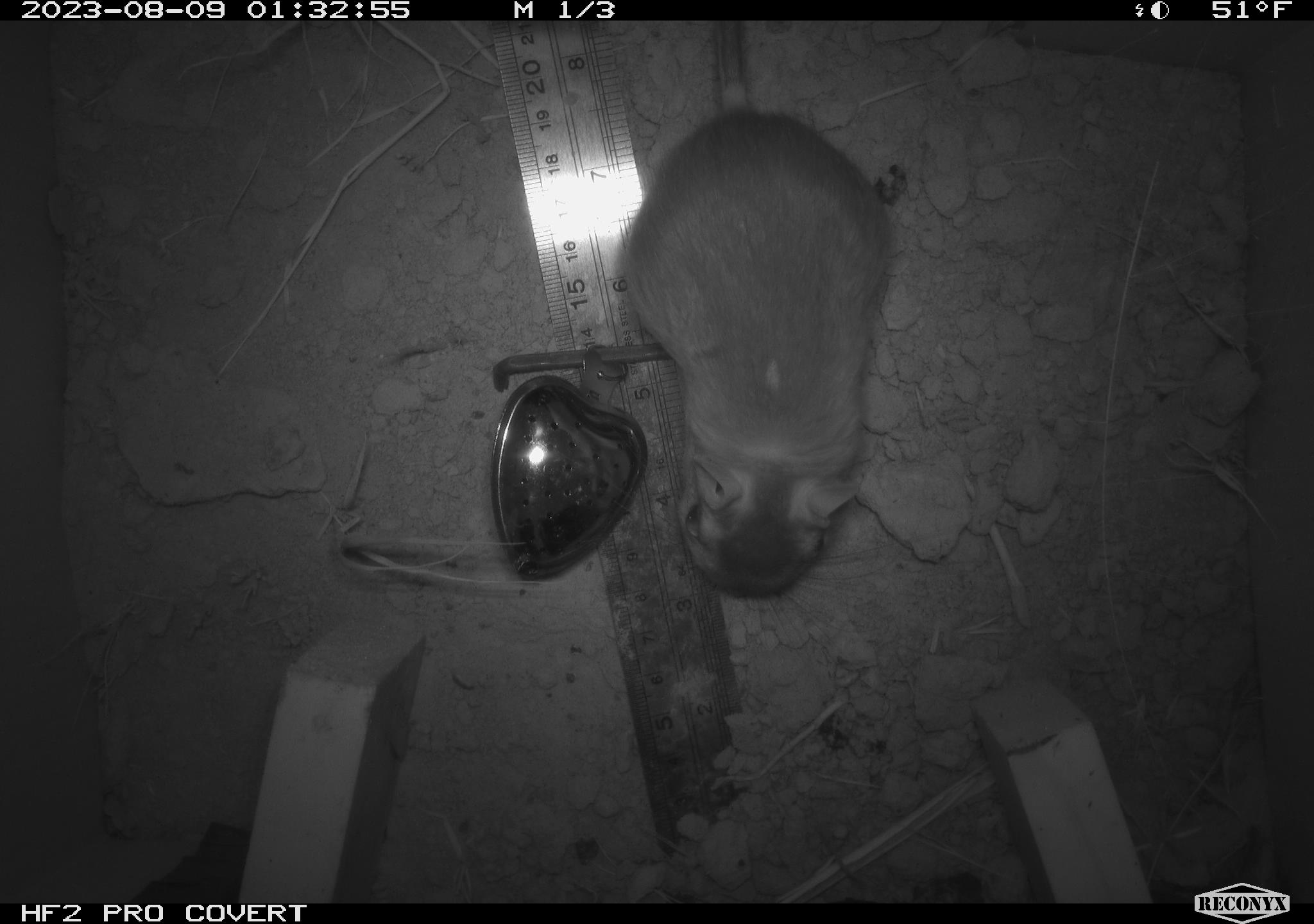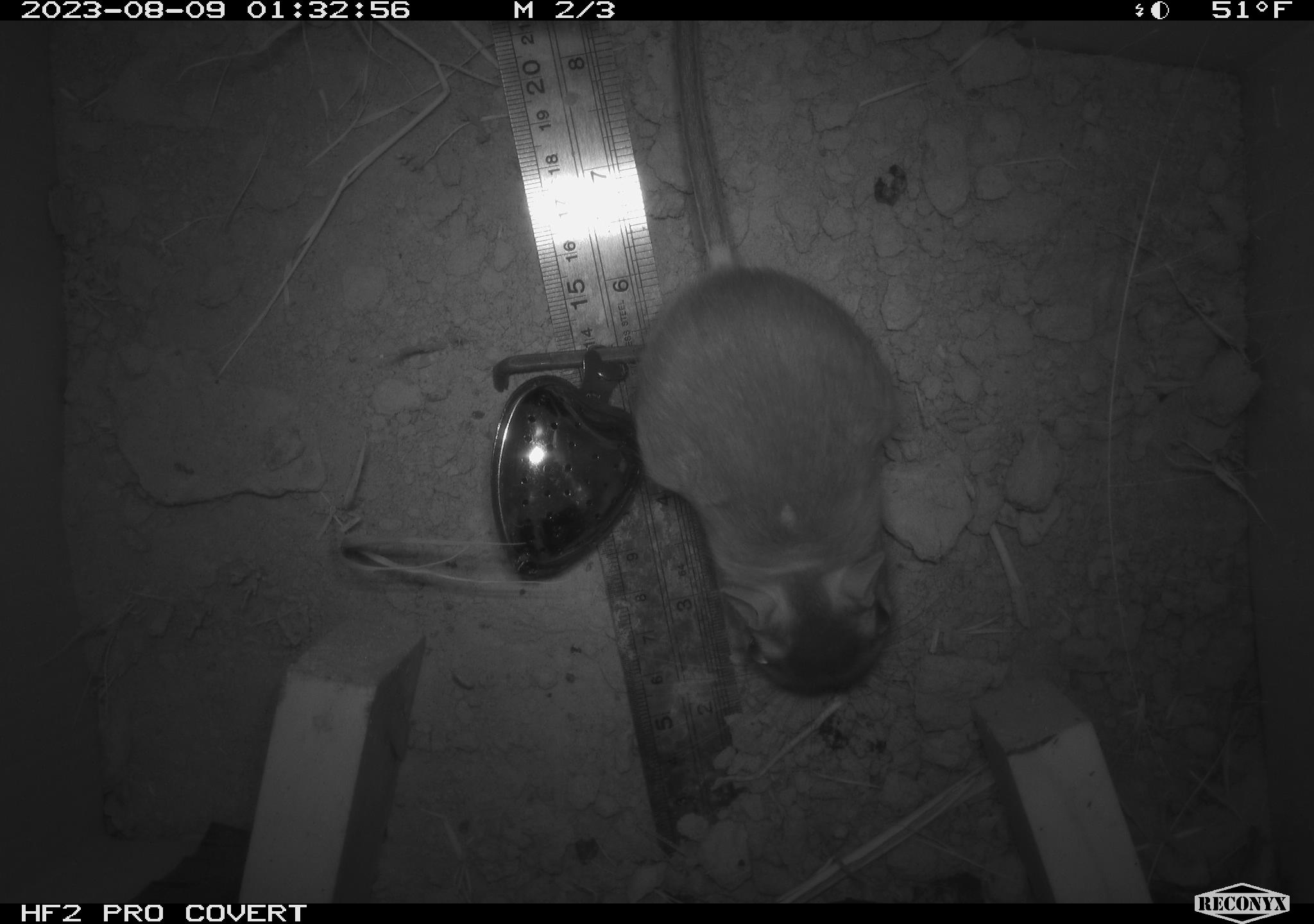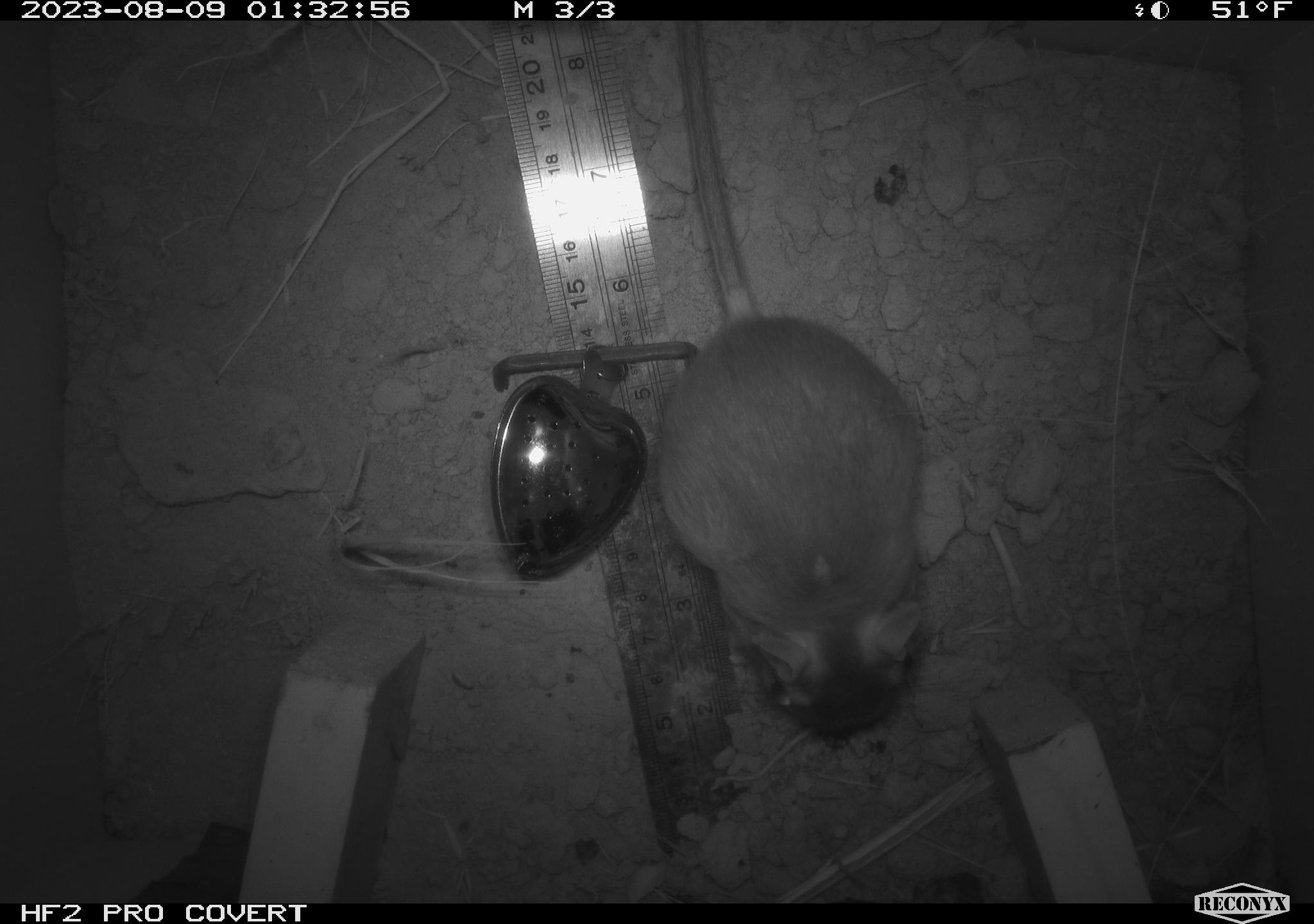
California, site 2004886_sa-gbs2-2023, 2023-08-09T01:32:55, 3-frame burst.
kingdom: Animalia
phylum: Chordata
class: Mammalia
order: Rodentia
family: Heteromyidae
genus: Dipodomys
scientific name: Dipodomys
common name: kangaroo rats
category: dipodomys species